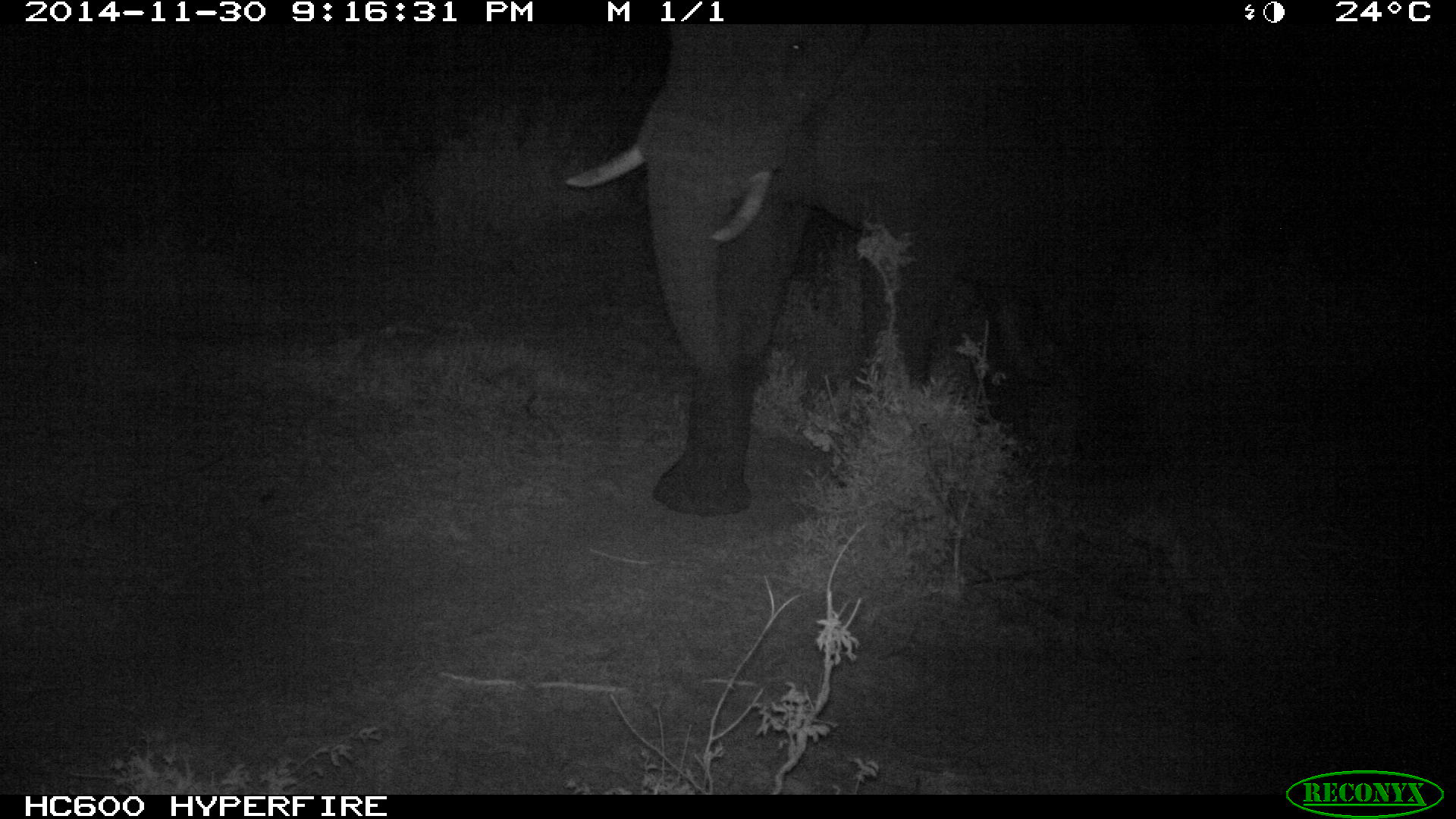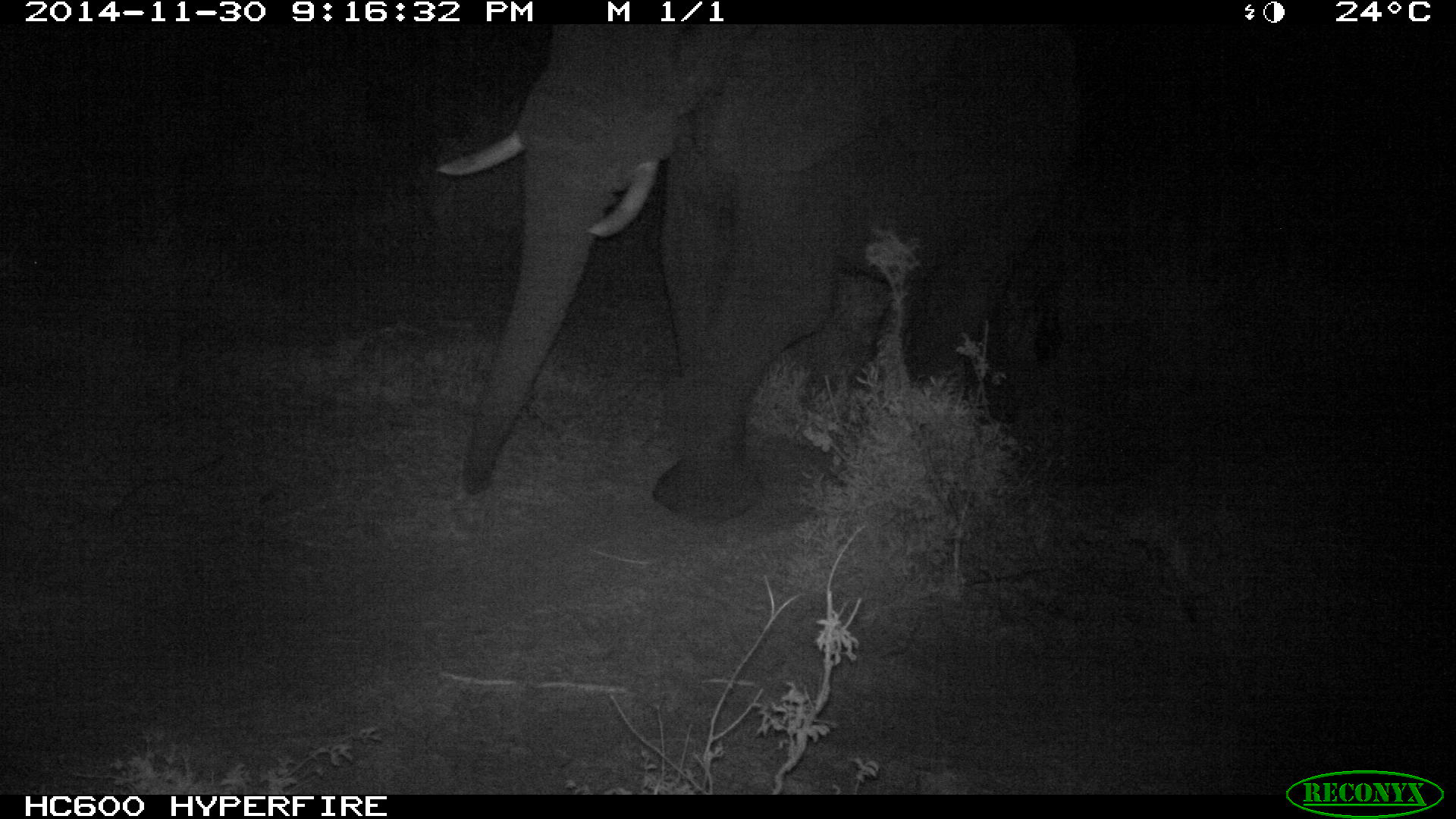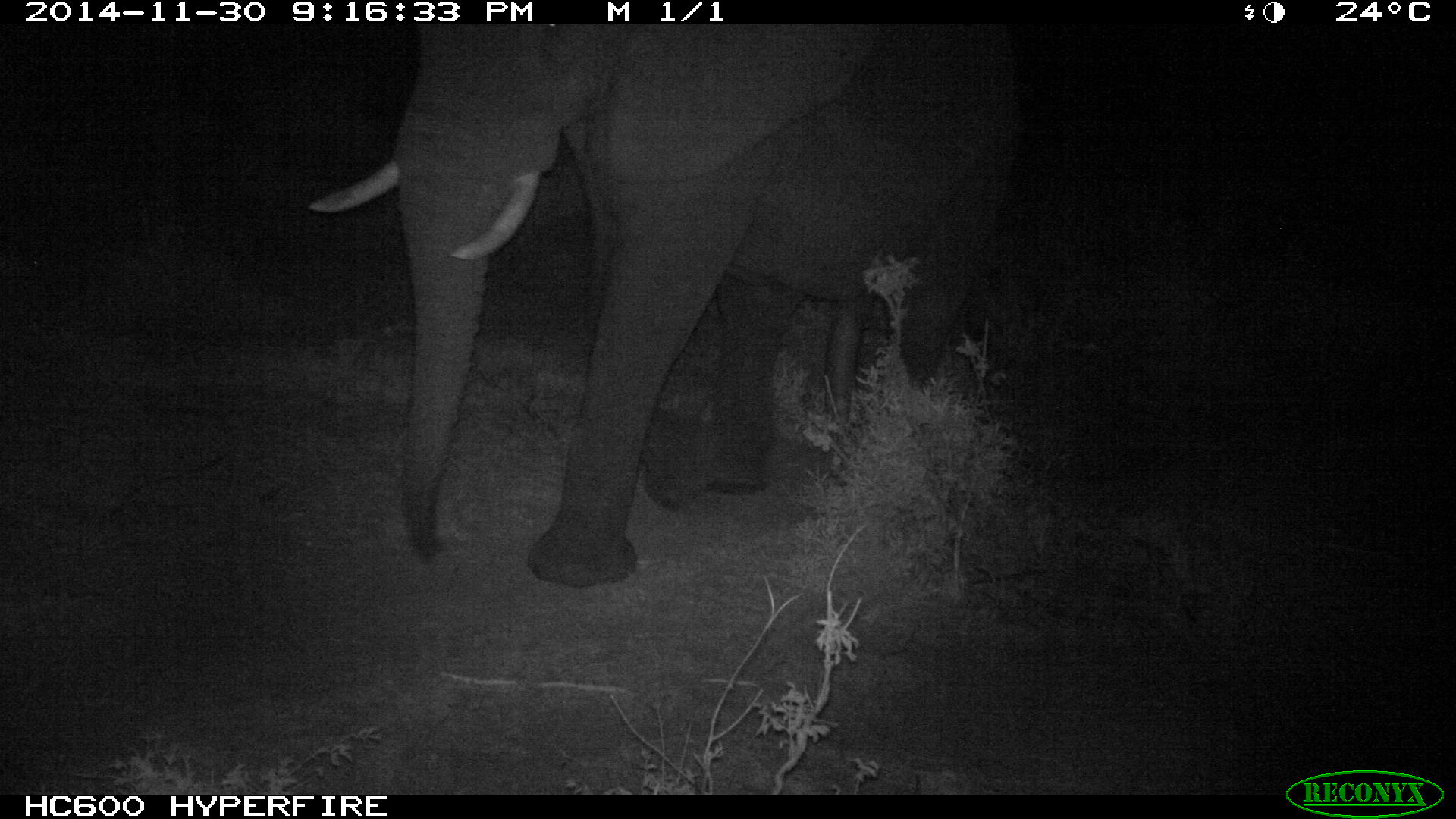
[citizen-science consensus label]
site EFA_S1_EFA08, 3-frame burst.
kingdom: Animalia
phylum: Chordata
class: Mammalia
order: Proboscidea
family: Elephantidae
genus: Loxodonta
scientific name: Loxodonta africana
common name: african bush elephant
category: elephant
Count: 1.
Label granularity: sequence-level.